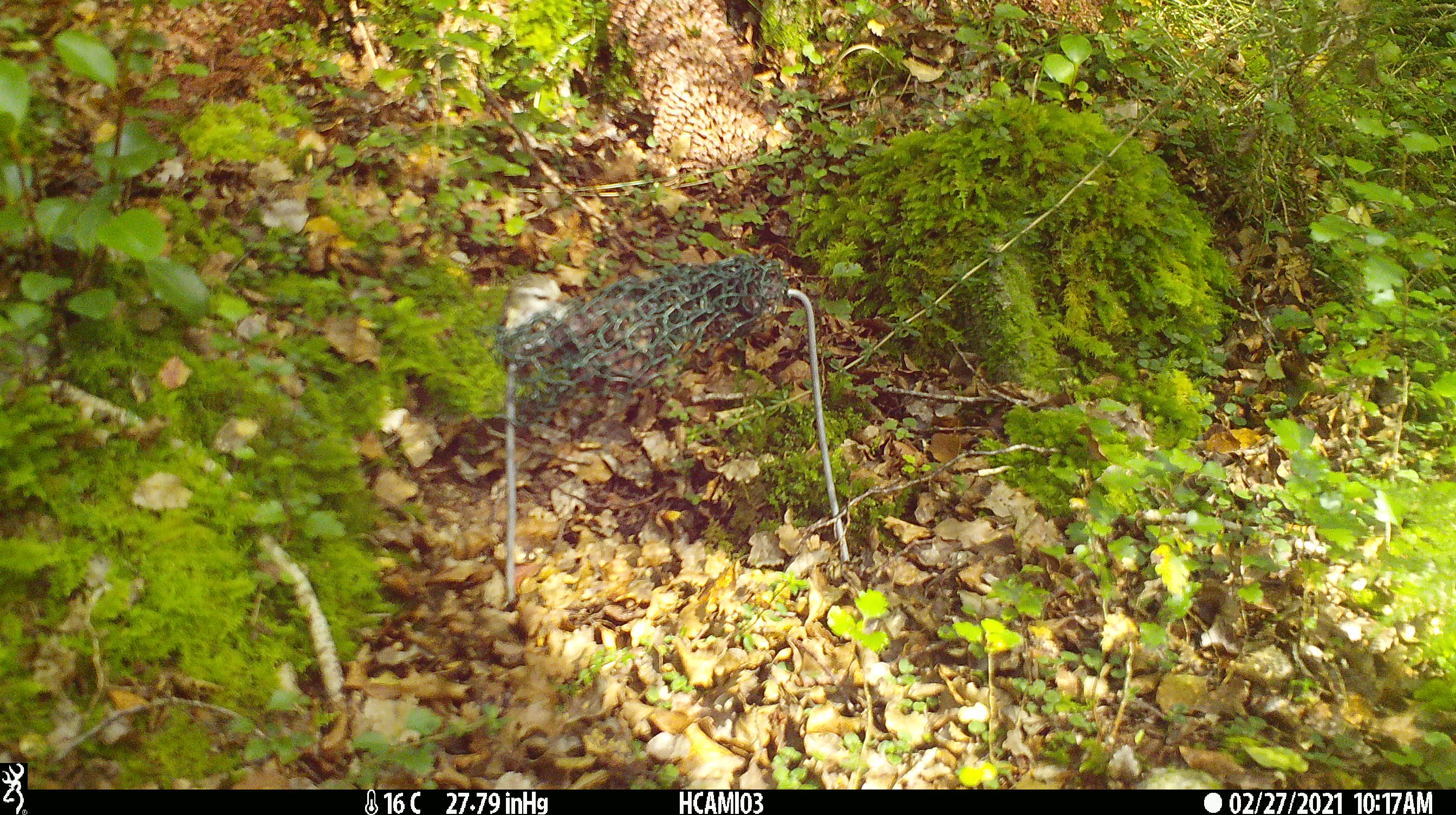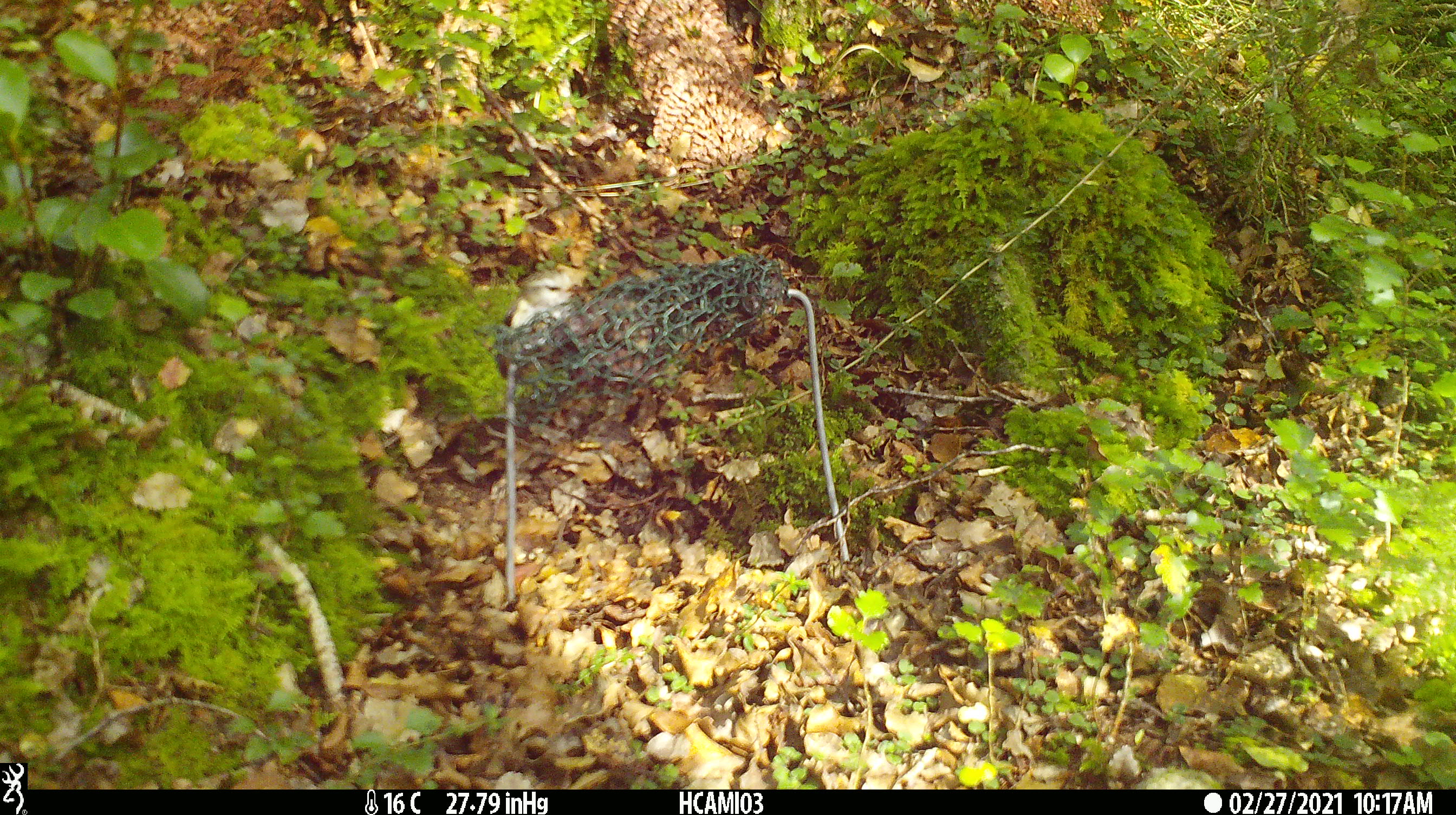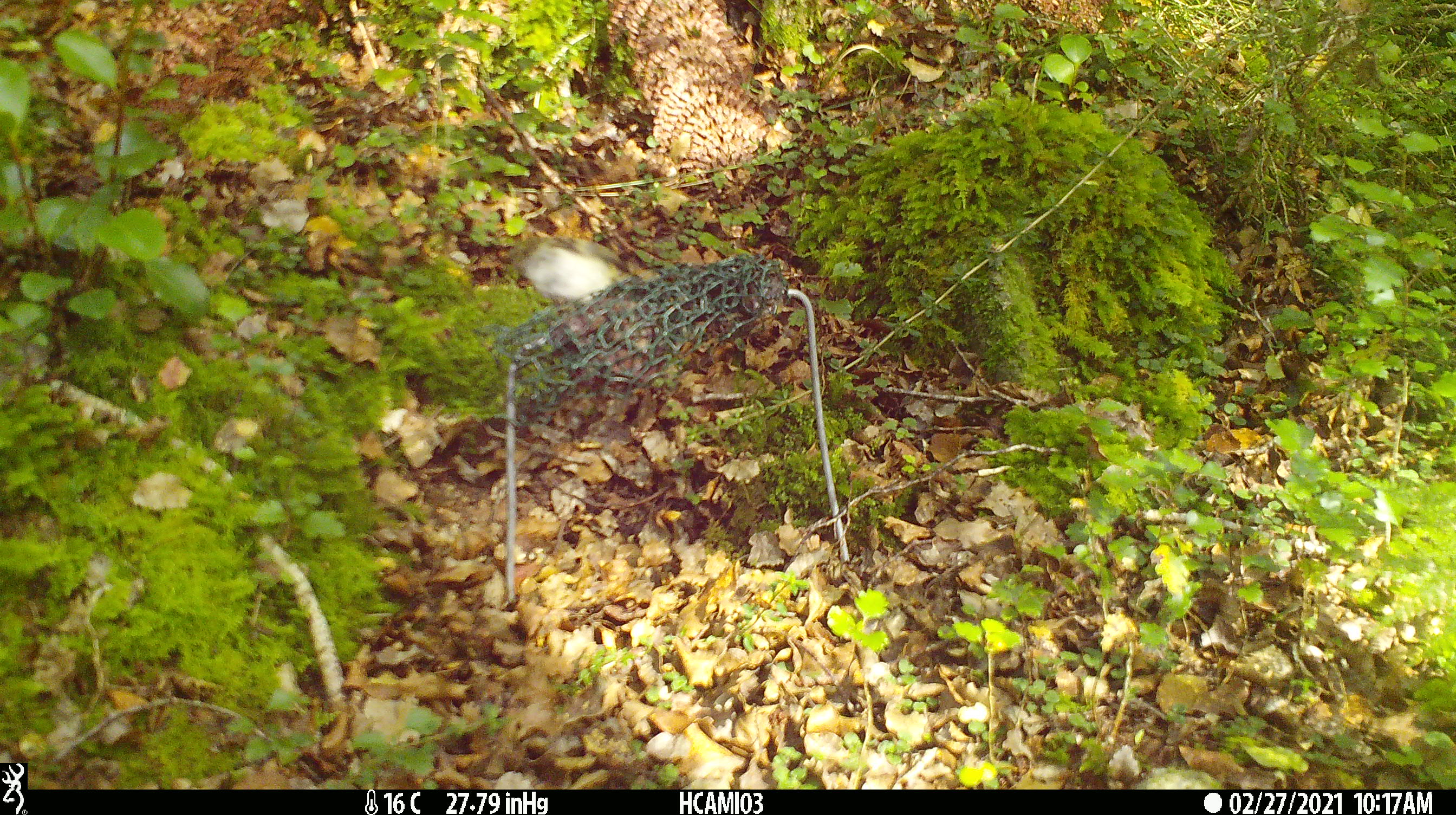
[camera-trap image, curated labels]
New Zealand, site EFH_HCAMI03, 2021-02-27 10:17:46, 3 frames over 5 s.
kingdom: Animalia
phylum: Chordata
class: Aves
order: Passeriformes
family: Acanthisittidae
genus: Acanthisitta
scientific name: Acanthisitta chloris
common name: rifleman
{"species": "rifleman (Acanthisitta chloris)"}